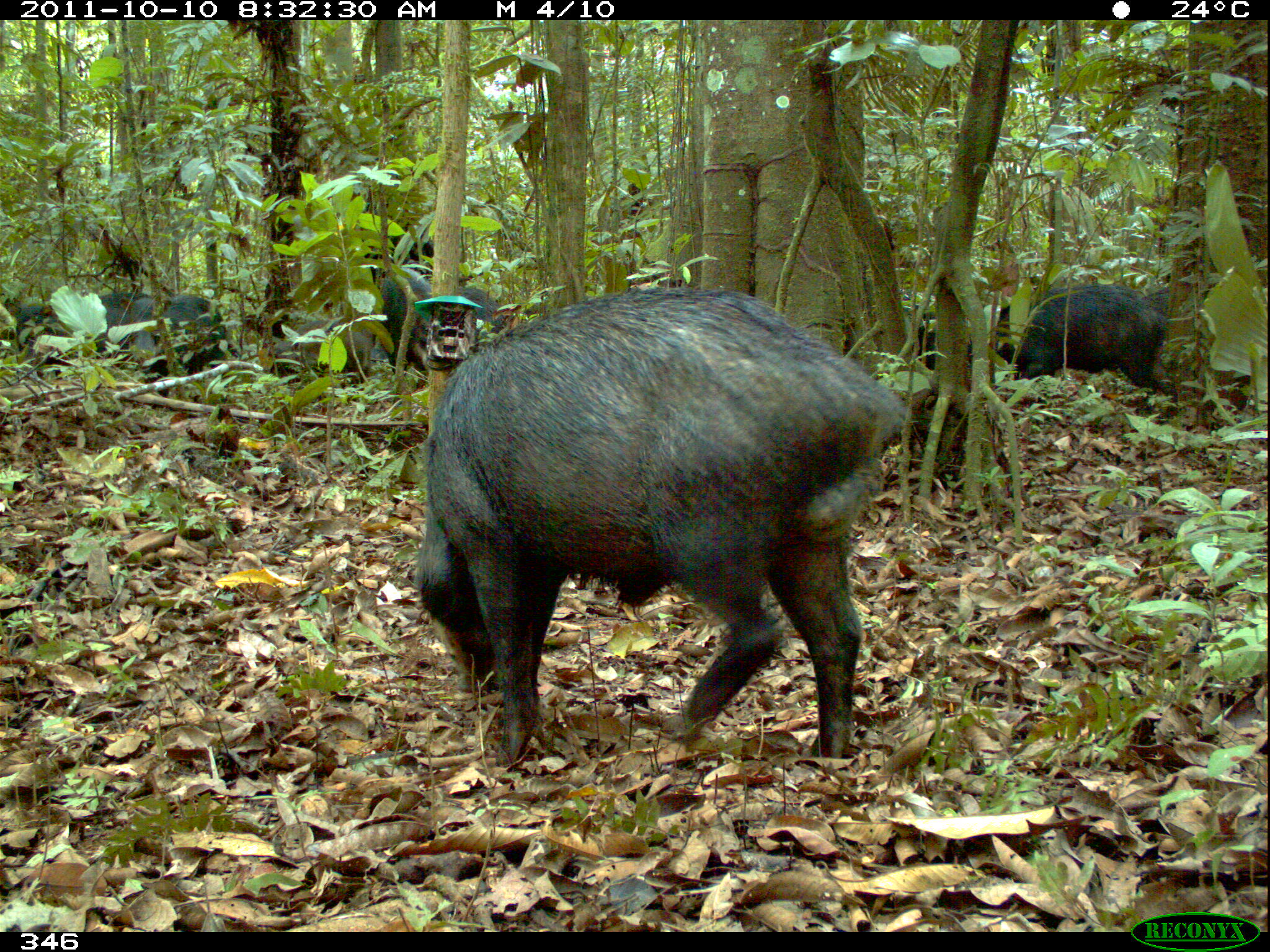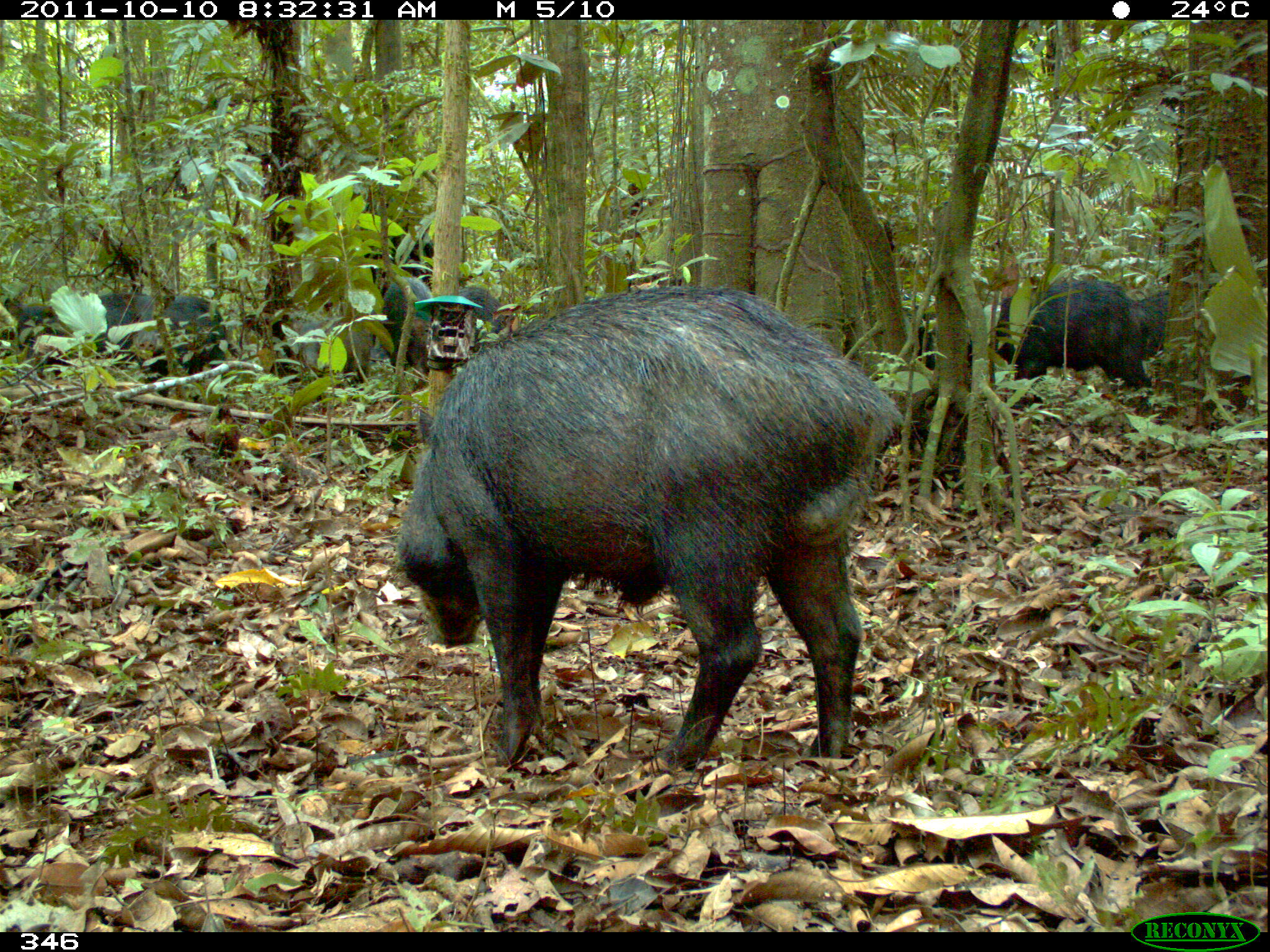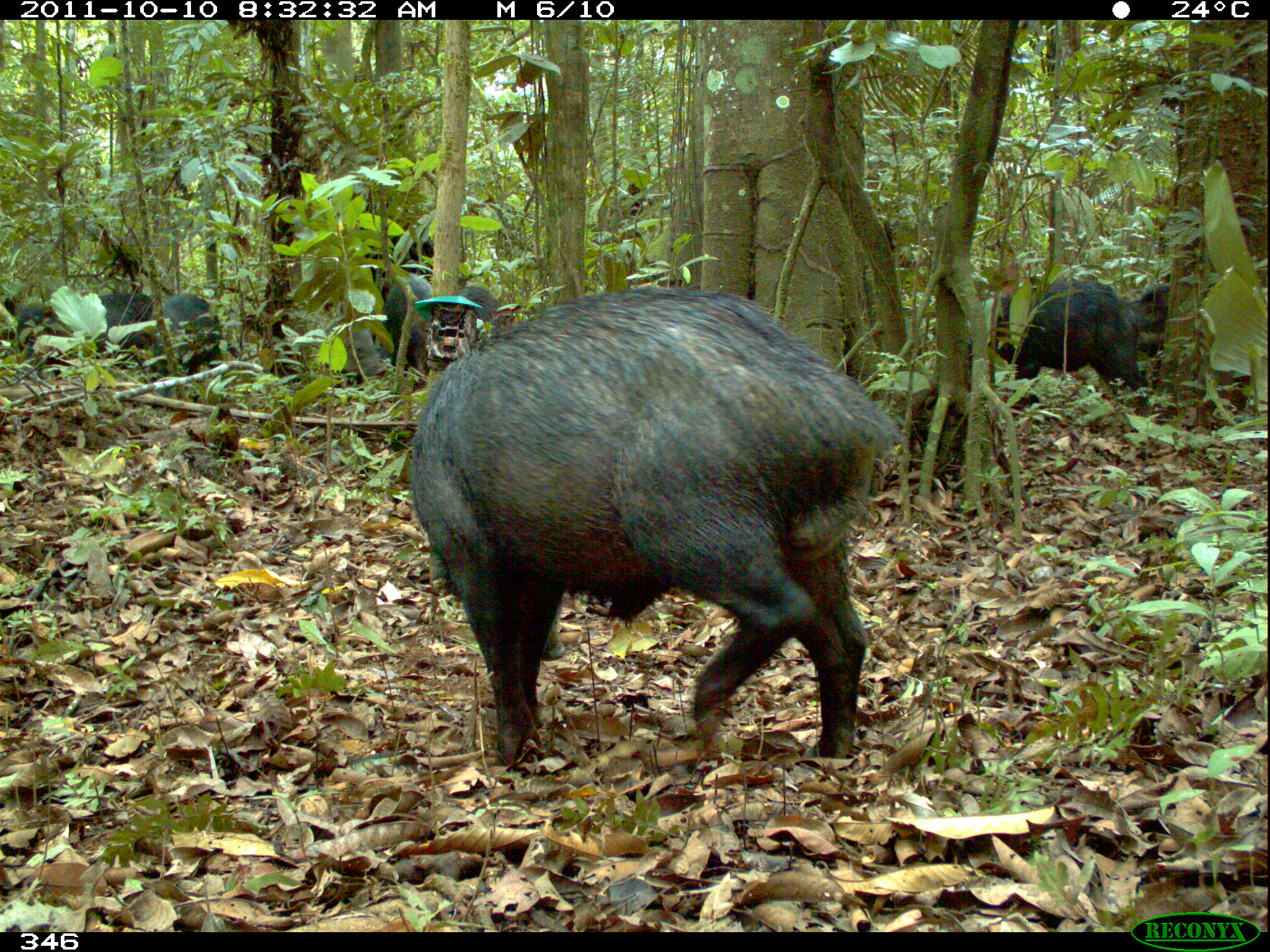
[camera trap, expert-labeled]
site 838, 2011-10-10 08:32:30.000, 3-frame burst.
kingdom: Animalia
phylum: Chordata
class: Mammalia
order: Artiodactyla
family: Tayassuidae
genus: Tayassu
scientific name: Tayassu pecari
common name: white-lipped peccary